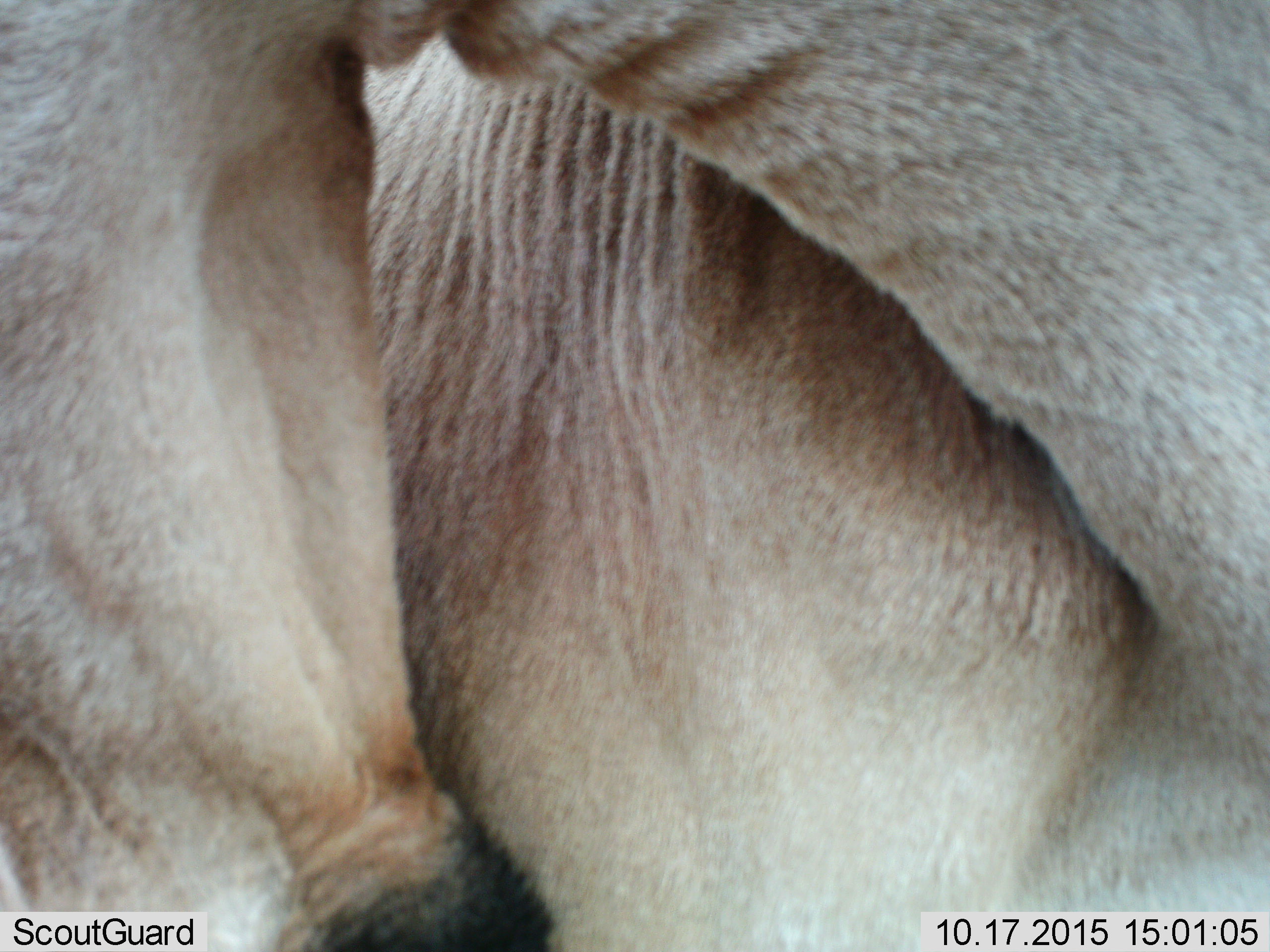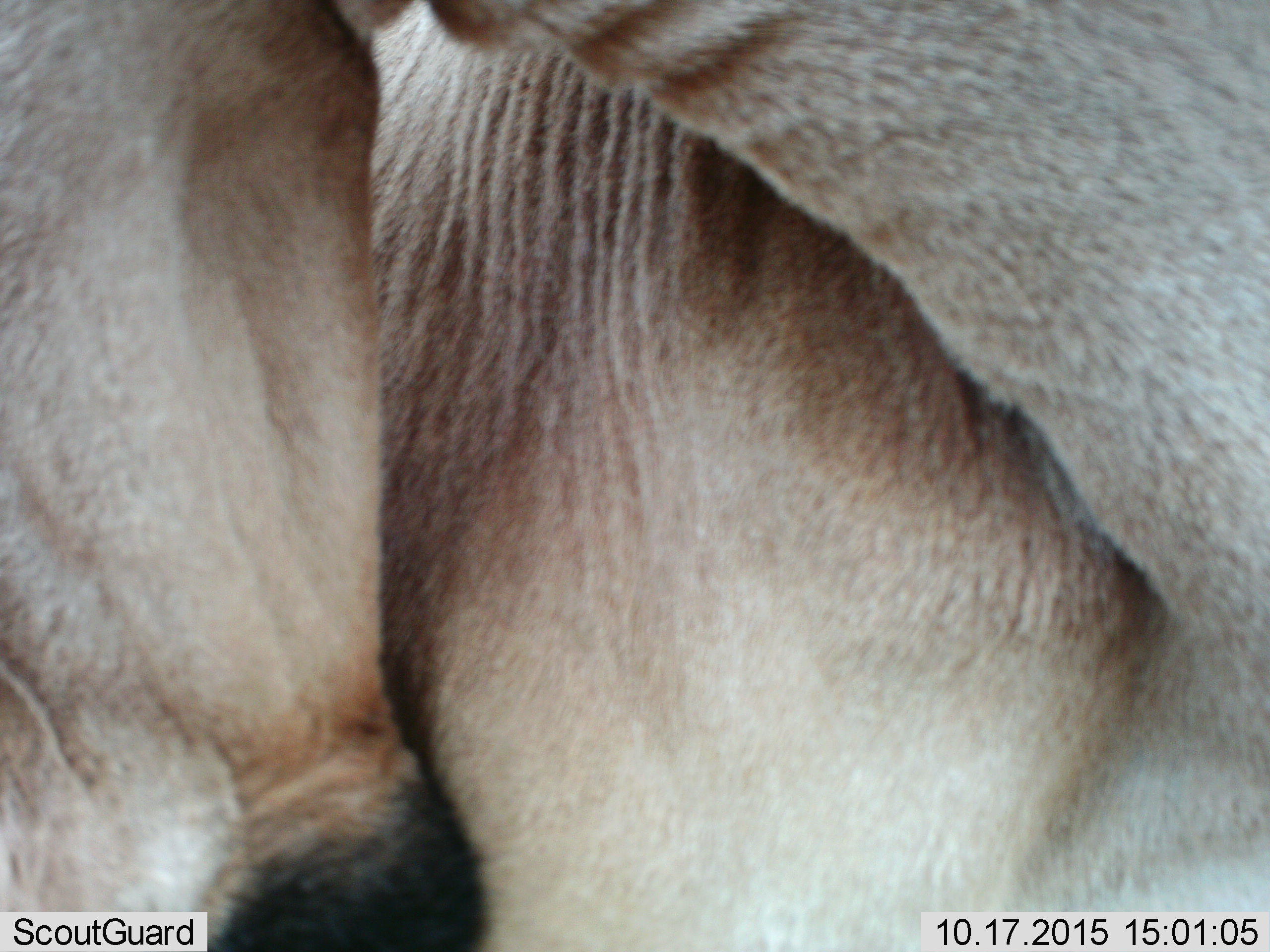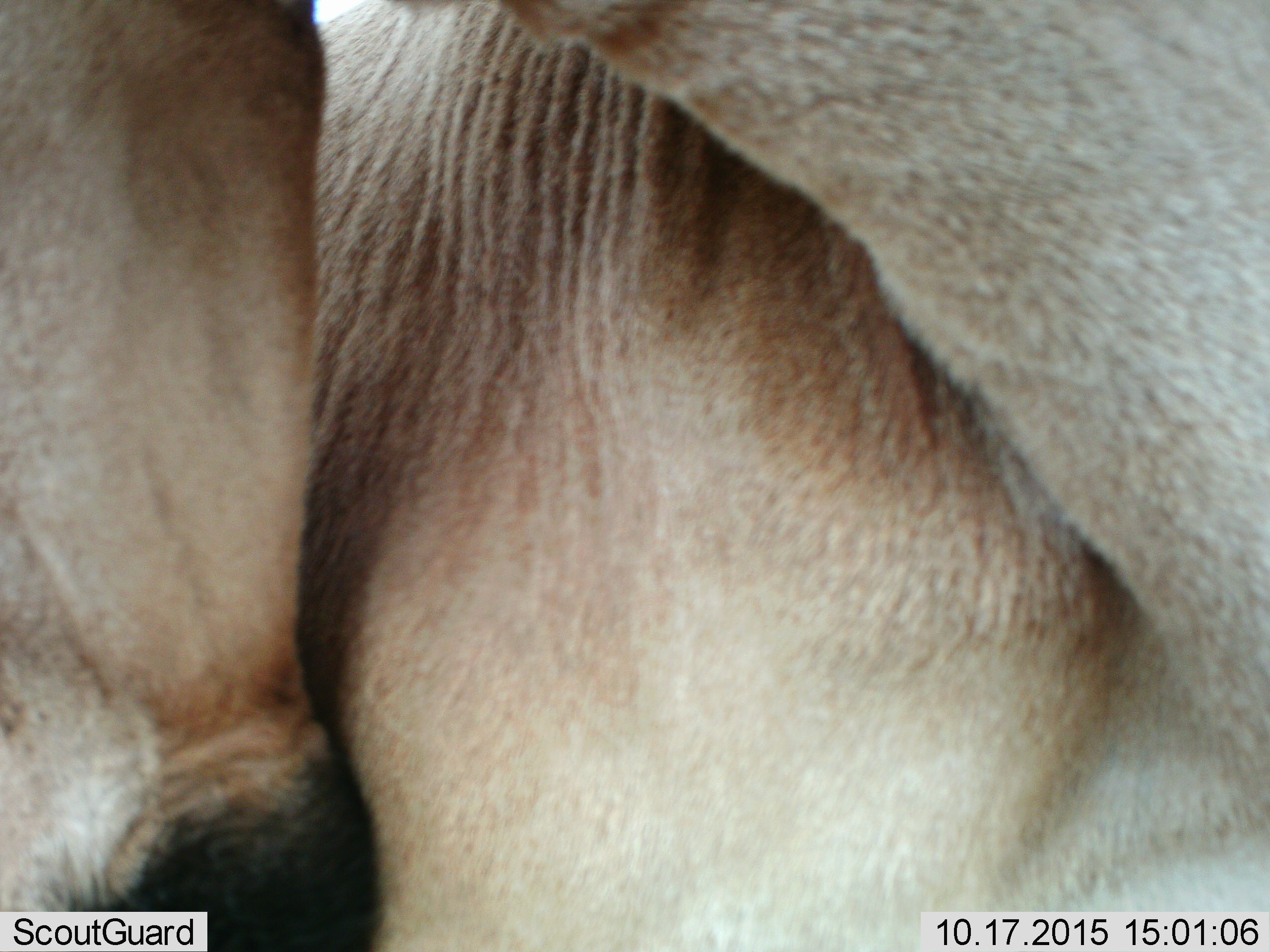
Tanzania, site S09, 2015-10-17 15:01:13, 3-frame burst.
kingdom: Animalia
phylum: Chordata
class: Mammalia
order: Artiodactyla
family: Bovidae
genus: Alcelaphus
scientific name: Alcelaphus buselaphus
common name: hartebeest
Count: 1.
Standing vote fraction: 75%.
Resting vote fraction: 0%.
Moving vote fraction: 25%.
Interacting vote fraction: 0%.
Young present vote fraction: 0%.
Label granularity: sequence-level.